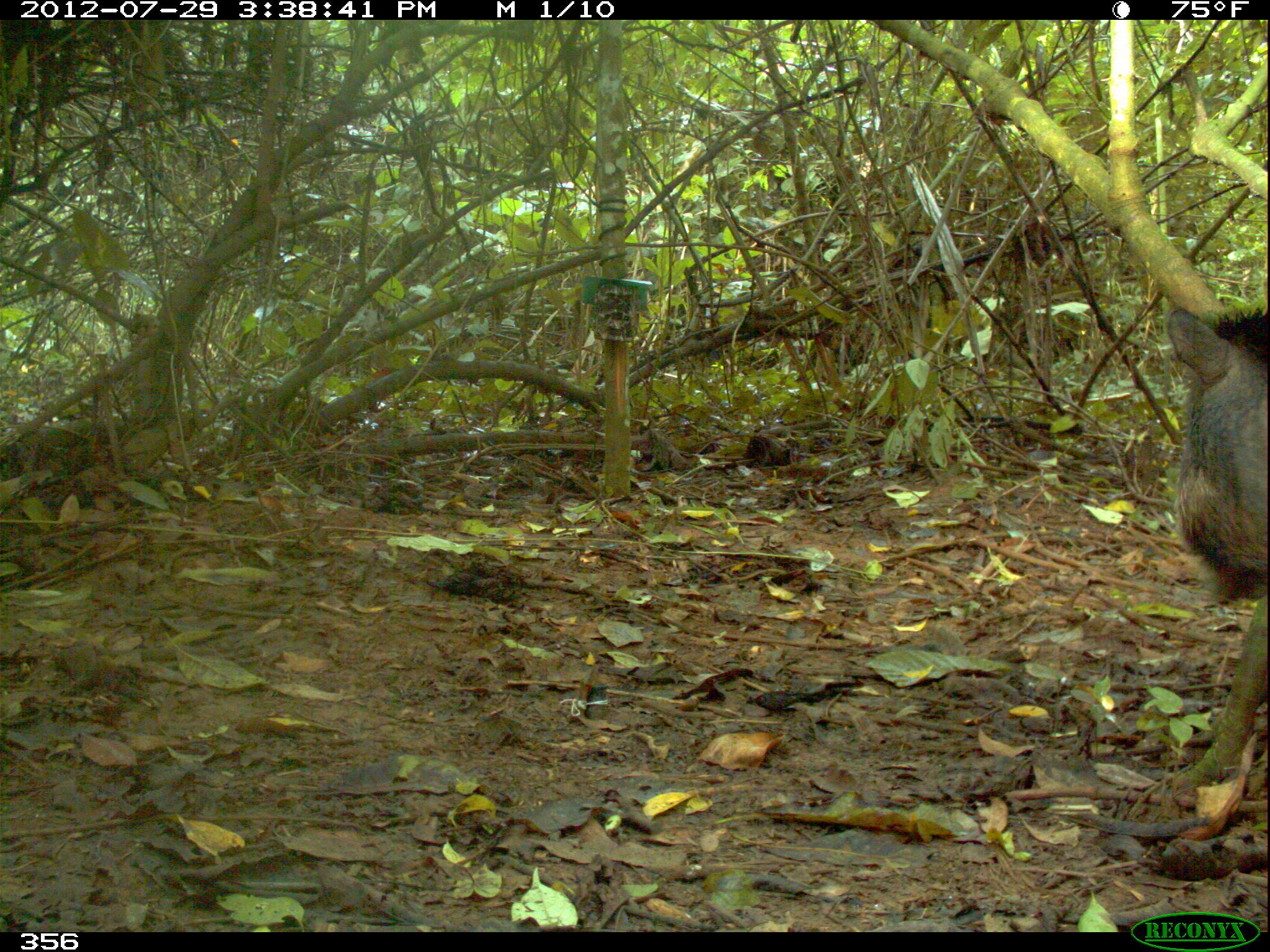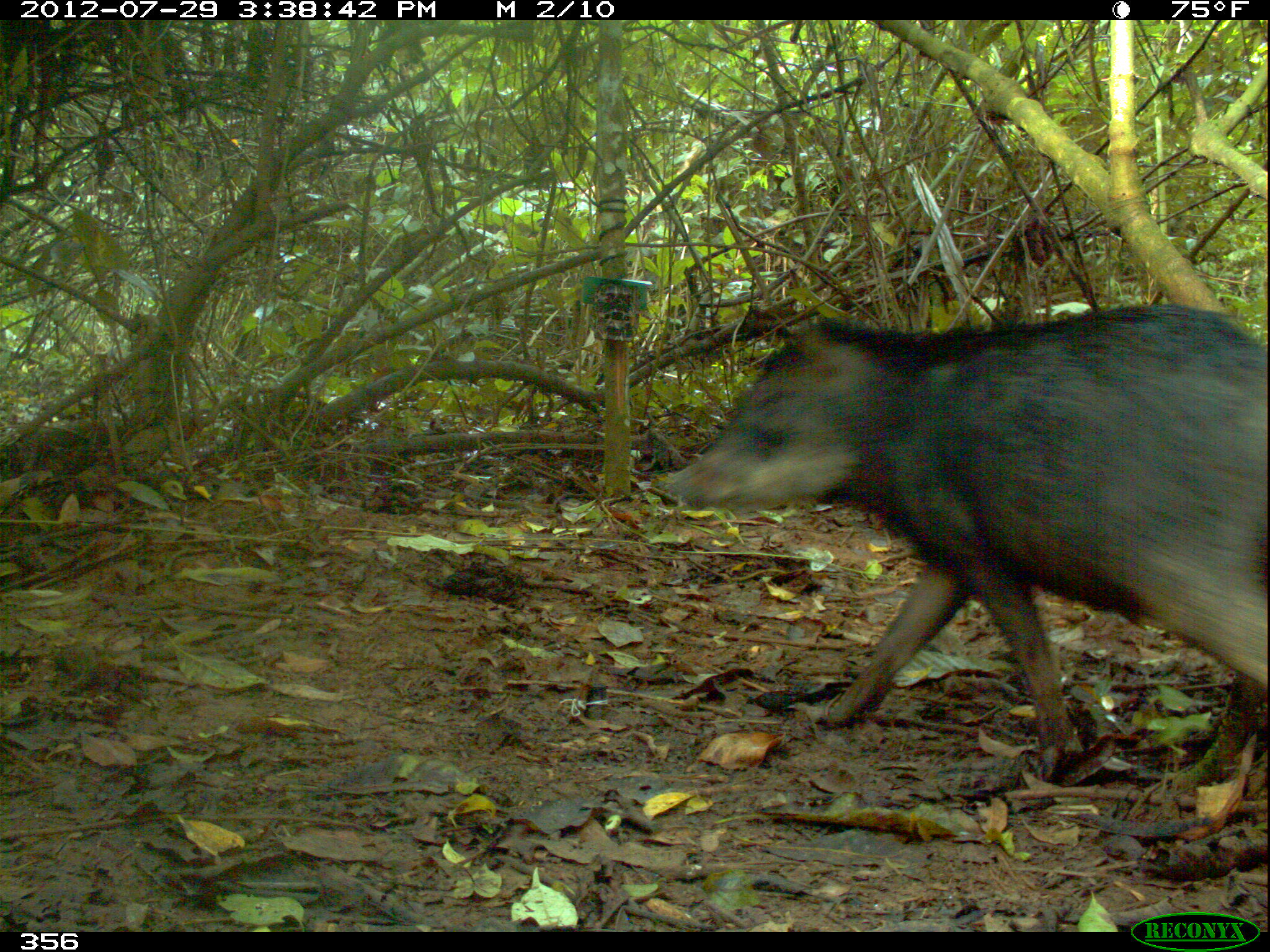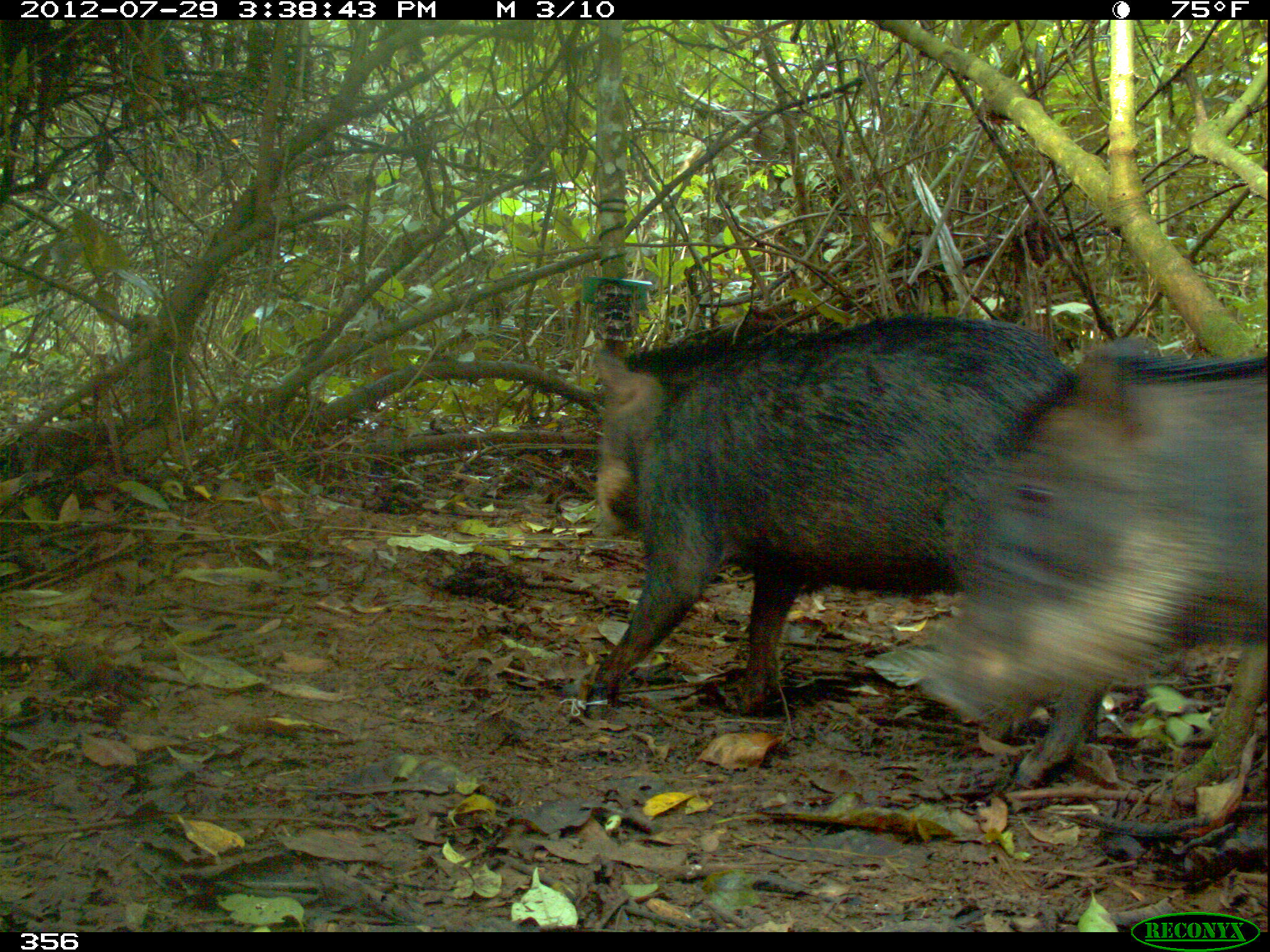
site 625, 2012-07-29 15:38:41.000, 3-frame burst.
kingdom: Animalia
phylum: Chordata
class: Mammalia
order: Artiodactyla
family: Tayassuidae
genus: Tayassu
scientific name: Tayassu pecari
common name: white-lipped peccary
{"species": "Tayassu pecari (white-lipped peccary)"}